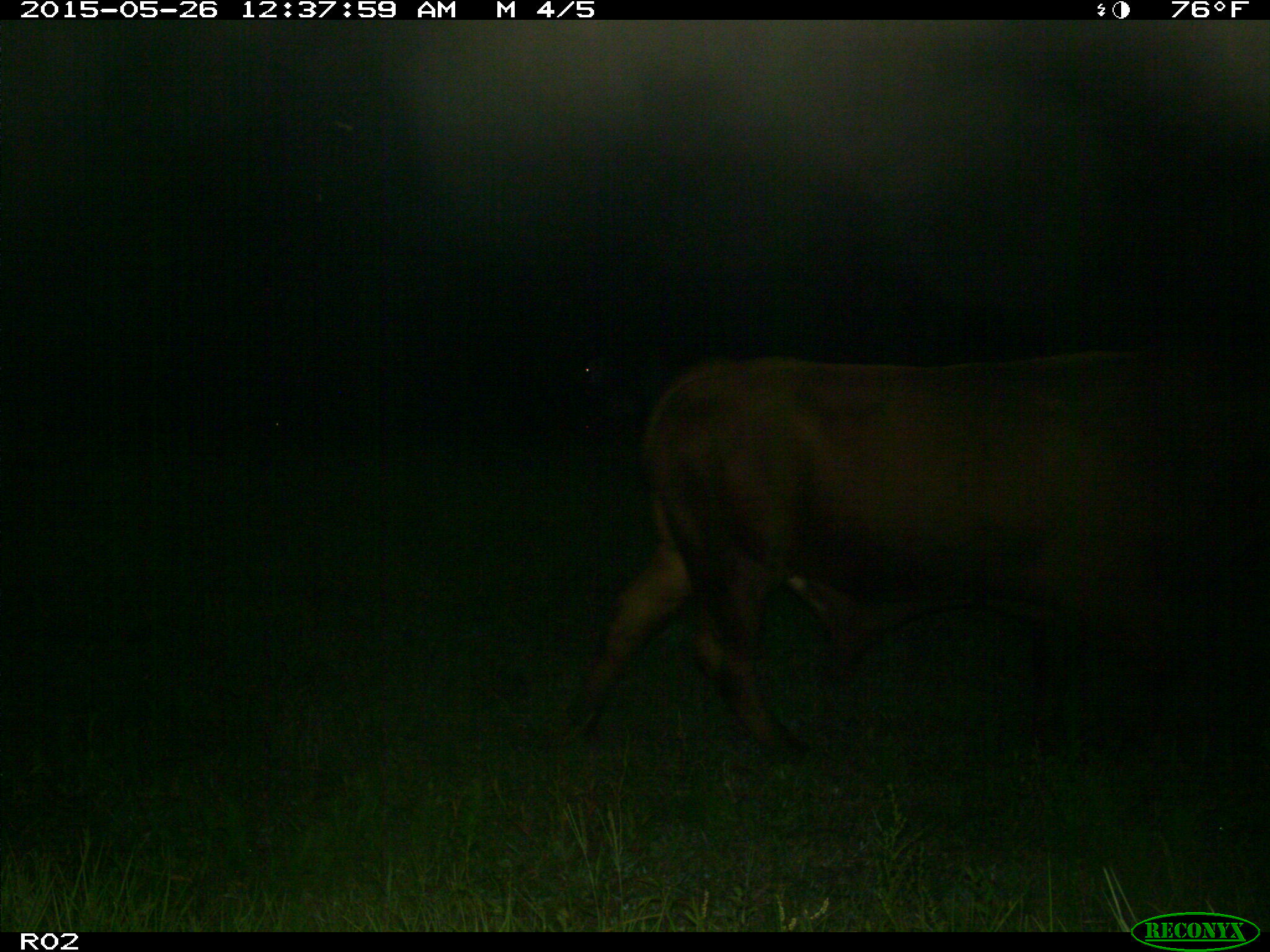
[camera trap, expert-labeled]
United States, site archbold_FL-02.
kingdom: Animalia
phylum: Chordata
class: Mammalia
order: Artiodactyla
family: Bovidae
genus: Bos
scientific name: Bos taurus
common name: domestic cow